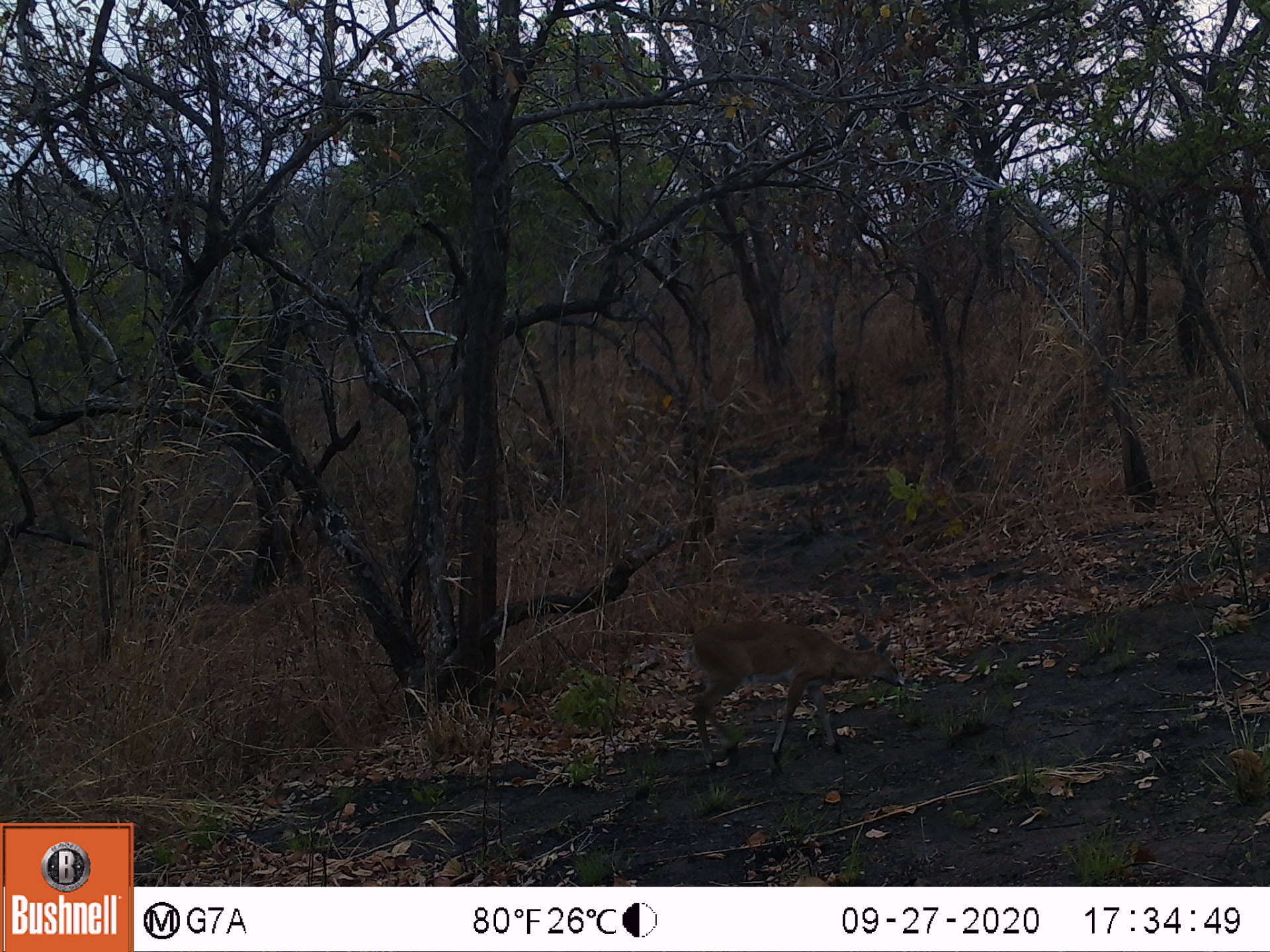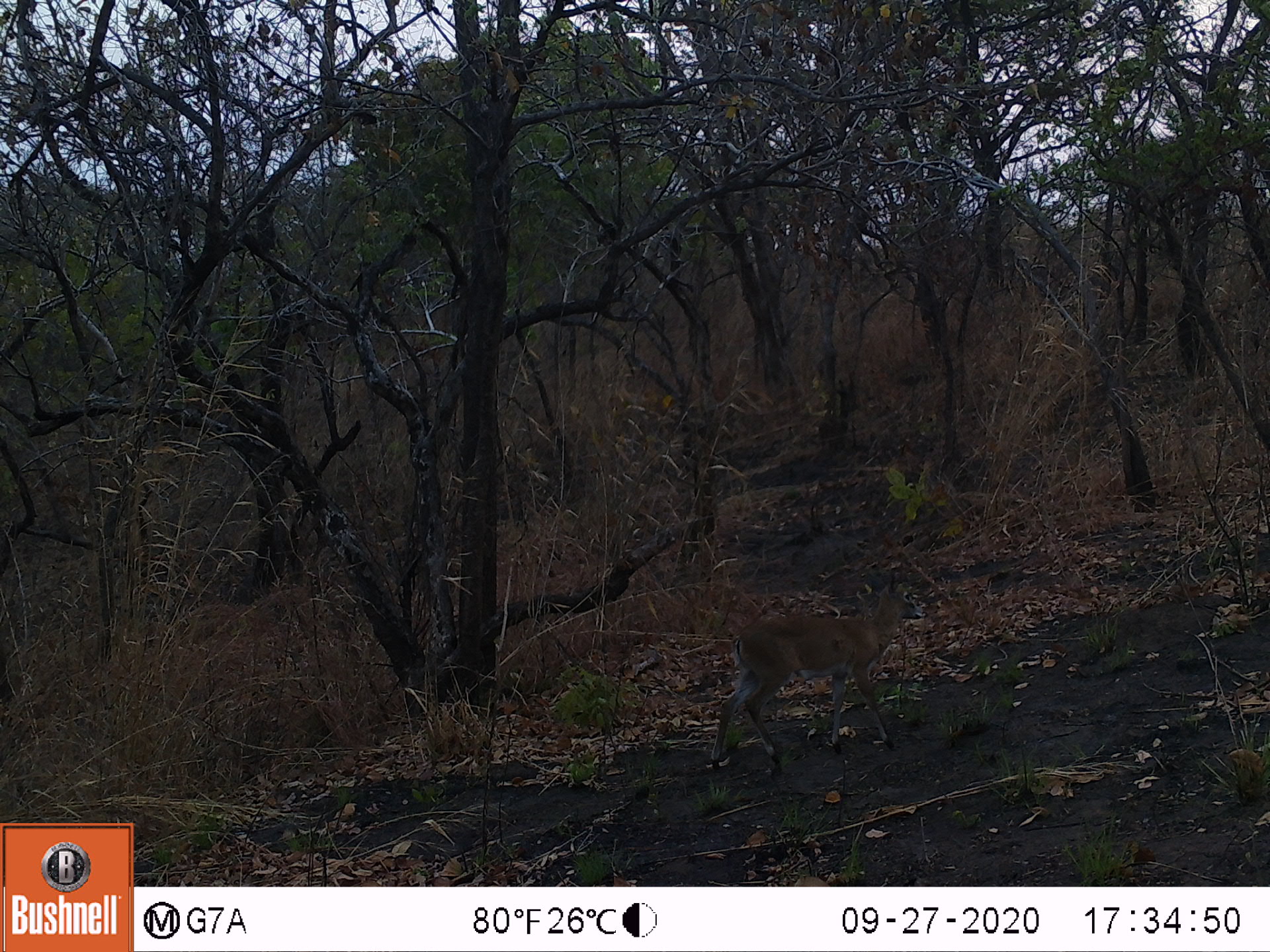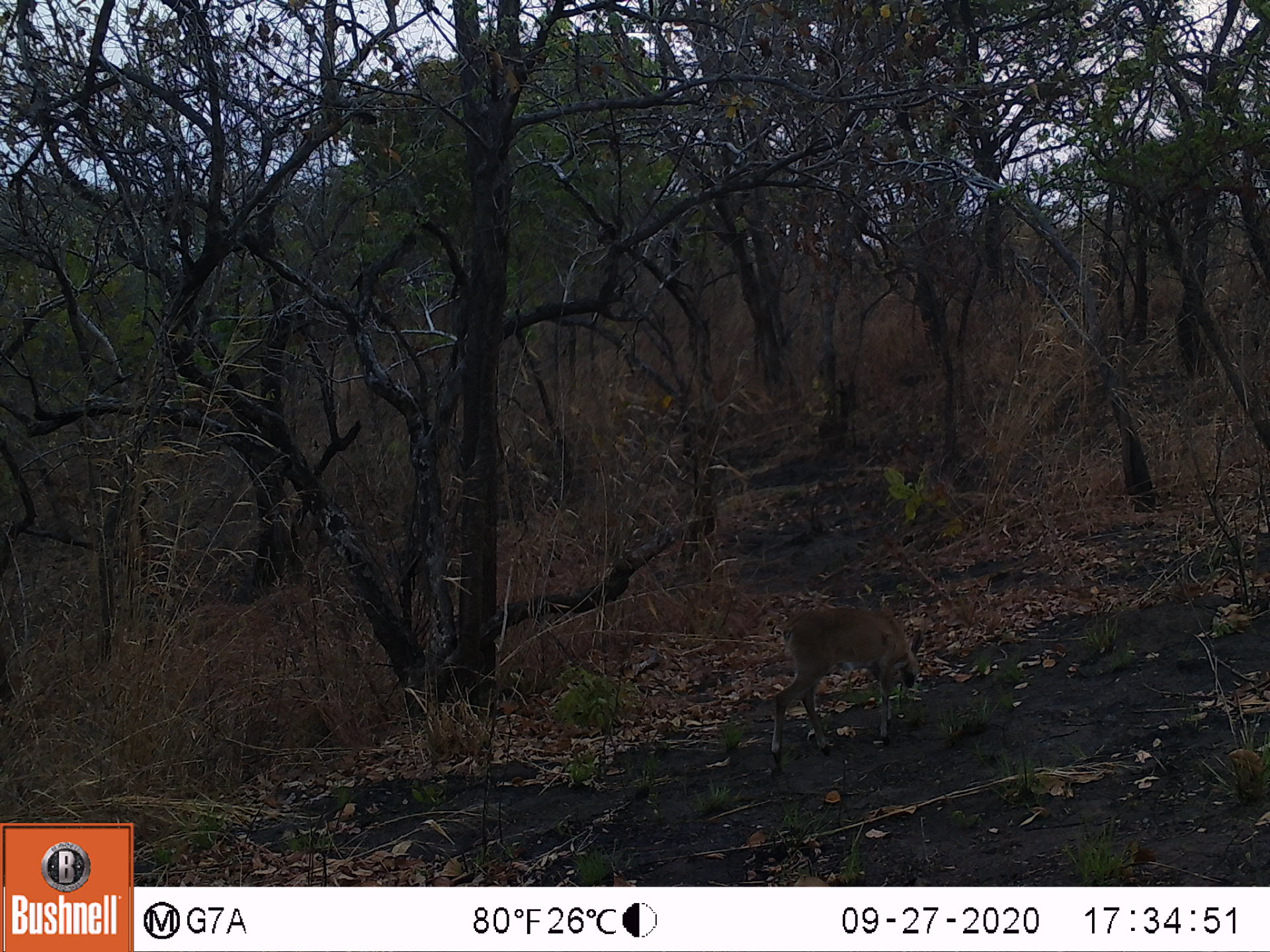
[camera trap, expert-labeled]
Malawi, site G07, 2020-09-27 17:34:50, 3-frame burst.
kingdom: Animalia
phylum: Chordata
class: Mammalia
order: Artiodactyla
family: Bovidae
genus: Sylvicapra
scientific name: Sylvicapra grimmia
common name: common duiker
Common duiker (Sylvicapra grimmia), count 1.